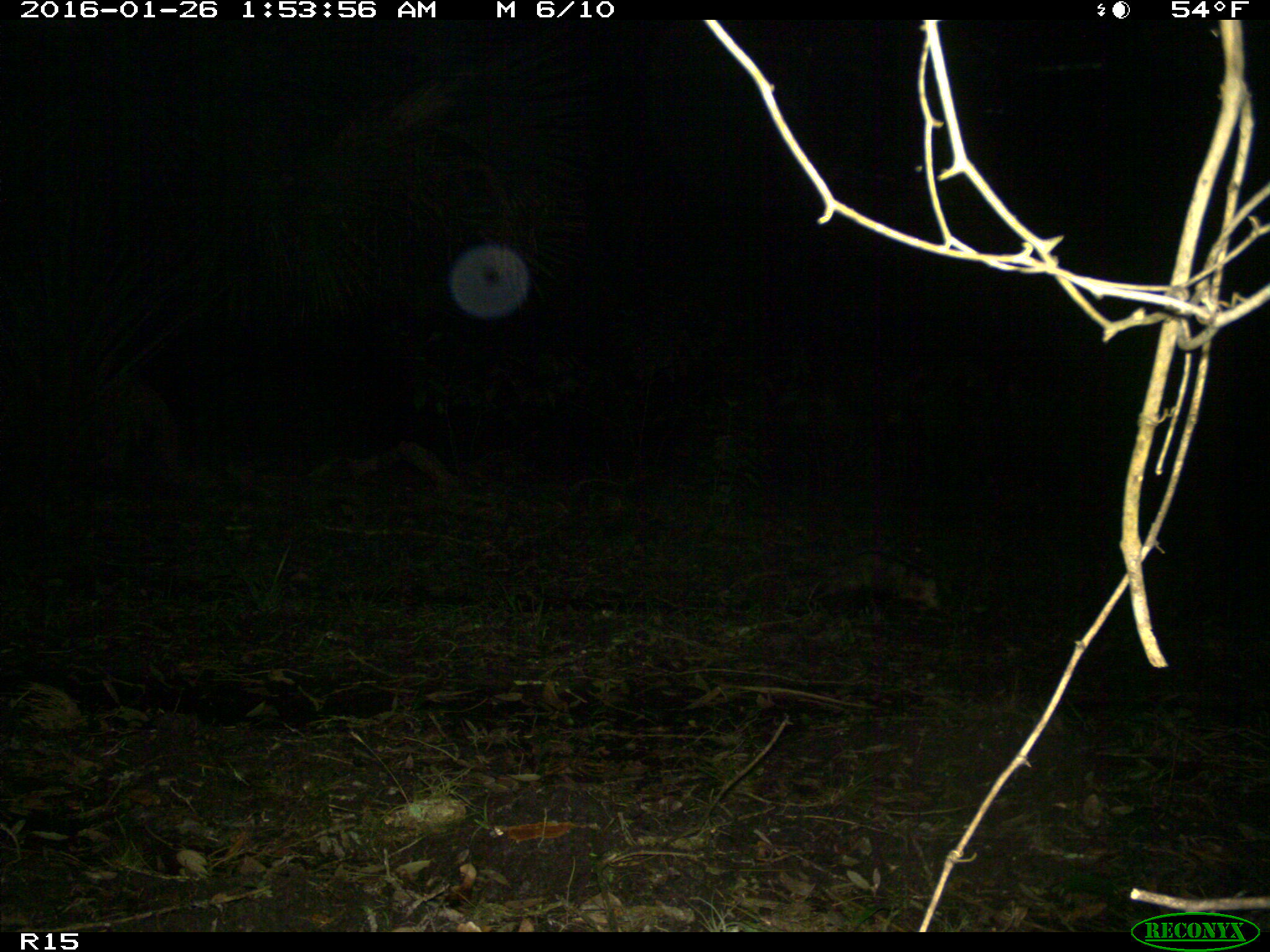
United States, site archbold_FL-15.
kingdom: Animalia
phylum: Chordata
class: Mammalia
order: Didelphimorphia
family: Didelphidae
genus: Didelphis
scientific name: Didelphis virginiana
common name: virginia opossum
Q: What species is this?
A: Didelphis virginiana (virginia opossum).